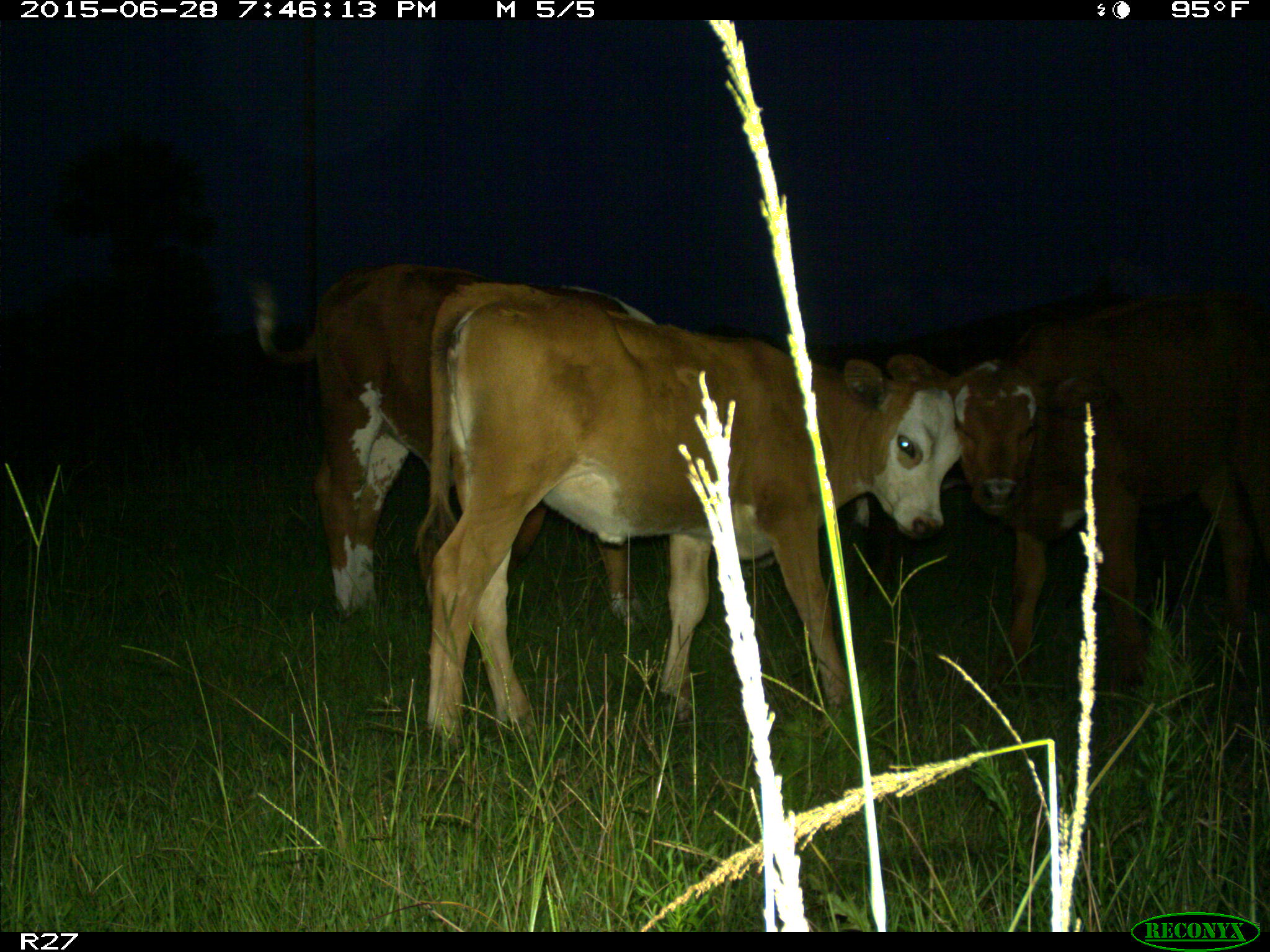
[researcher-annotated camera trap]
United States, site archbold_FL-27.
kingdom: Animalia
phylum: Chordata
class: Mammalia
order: Artiodactyla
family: Bovidae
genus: Bos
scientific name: Bos taurus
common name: domestic cow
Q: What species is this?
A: Bos taurus (domestic cow).